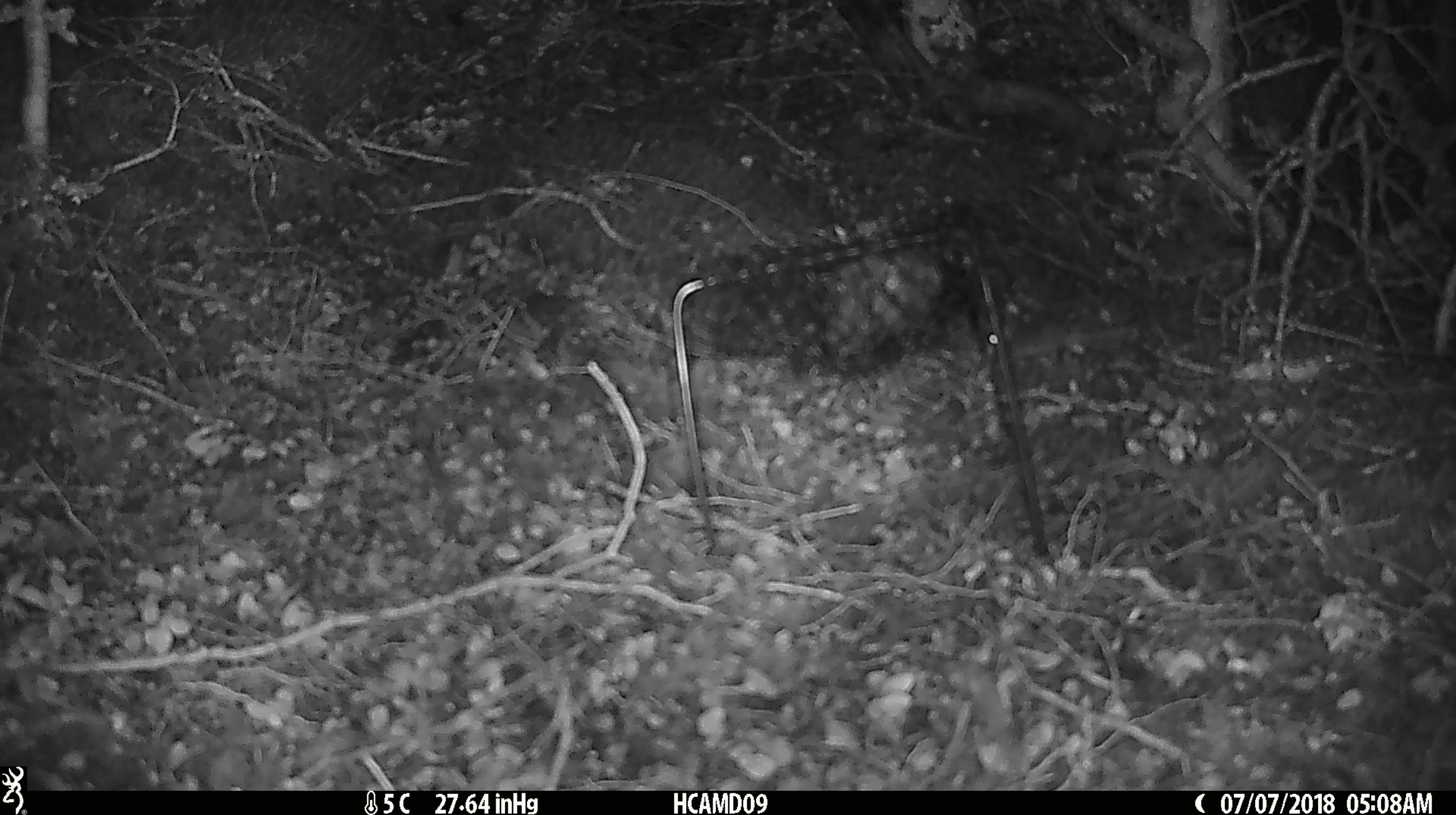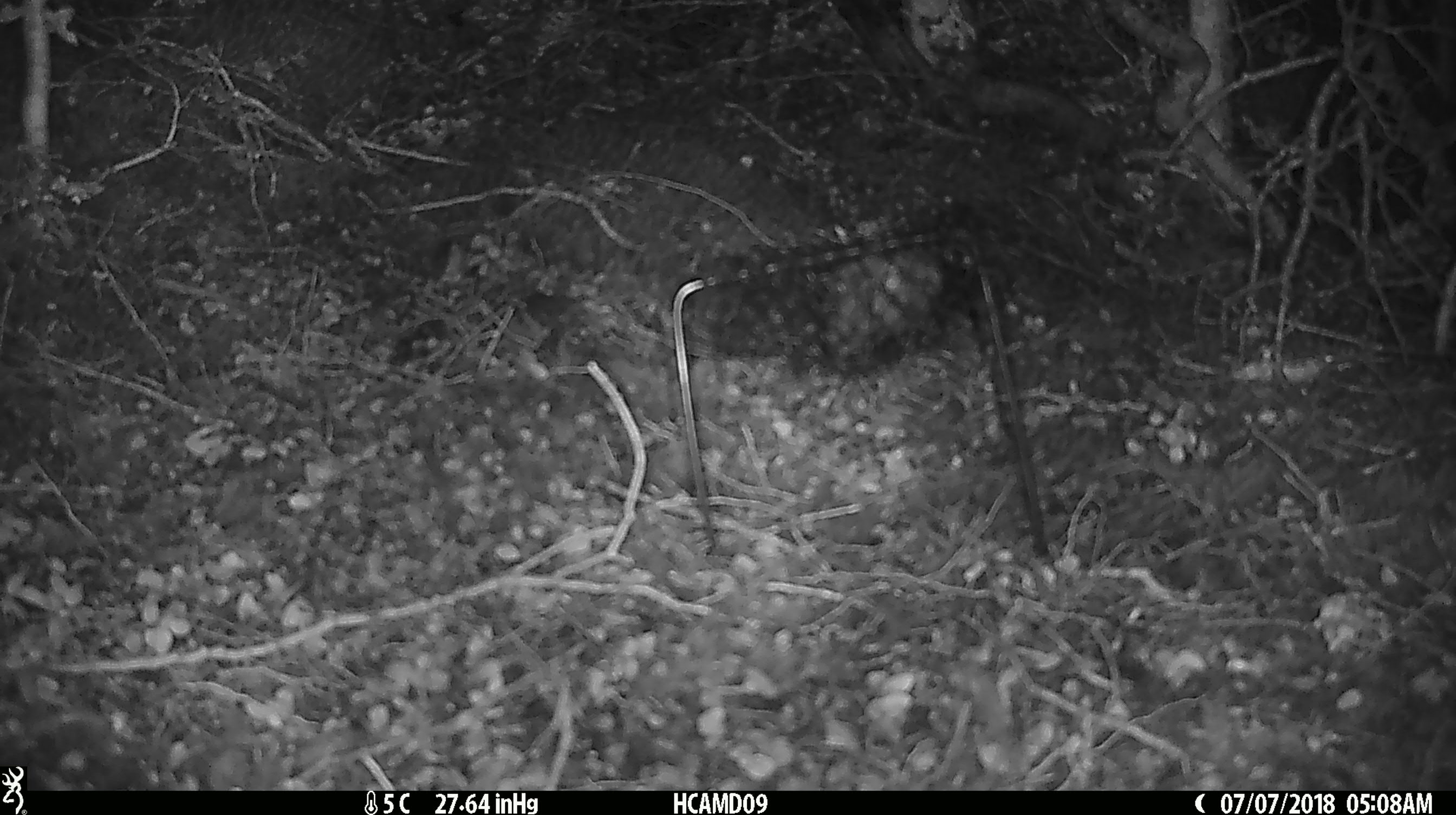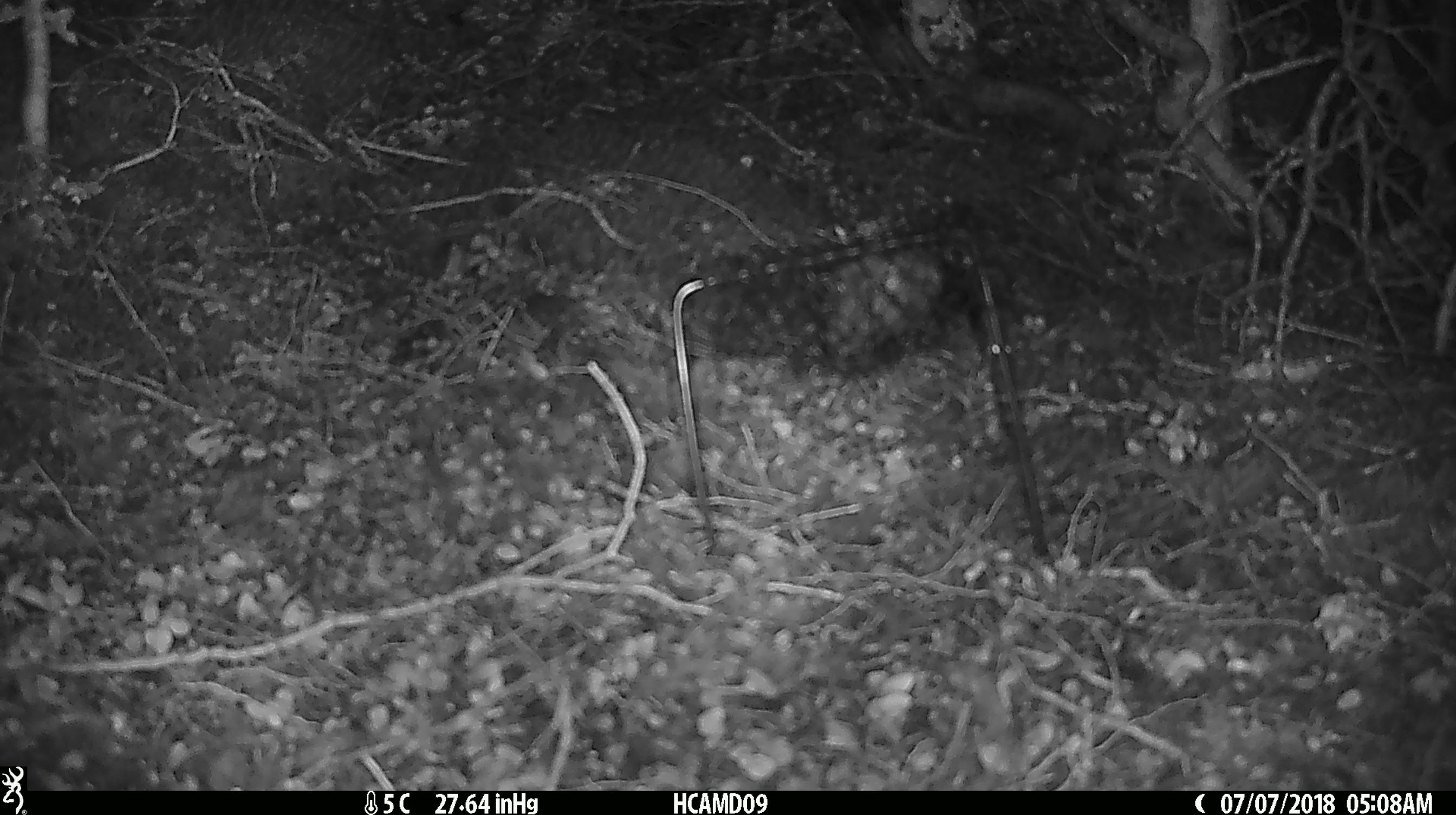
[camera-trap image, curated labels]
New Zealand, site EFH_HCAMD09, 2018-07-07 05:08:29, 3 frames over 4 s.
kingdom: Animalia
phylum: Chordata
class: Mammalia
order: Rodentia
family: Muridae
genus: Mus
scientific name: Mus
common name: mouse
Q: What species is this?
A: Mouse (Mus).